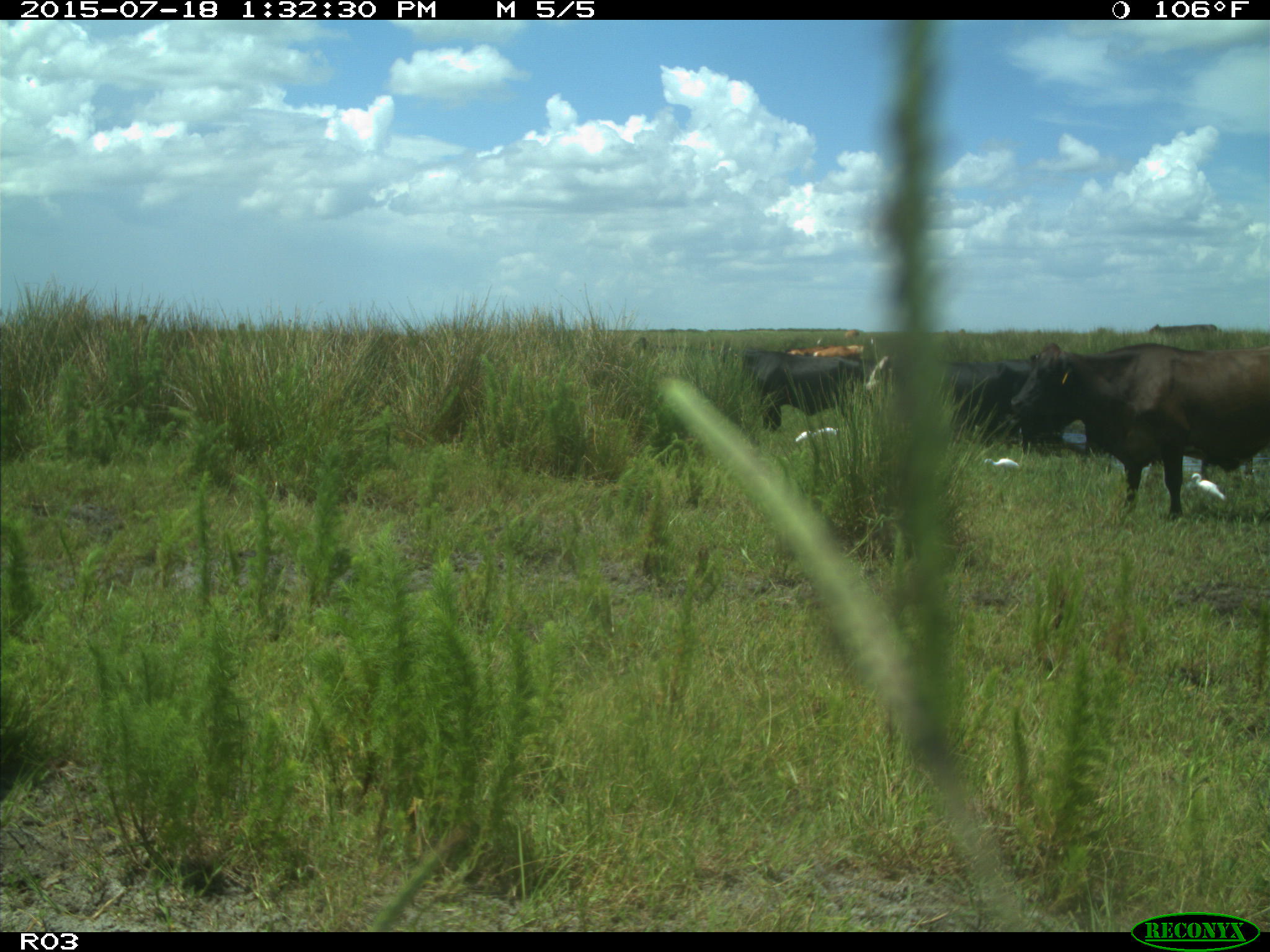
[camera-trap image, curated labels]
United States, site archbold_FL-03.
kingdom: Animalia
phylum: Chordata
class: Mammalia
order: Artiodactyla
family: Bovidae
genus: Bos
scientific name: Bos taurus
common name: domestic cow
Bos taurus (domestic cow).